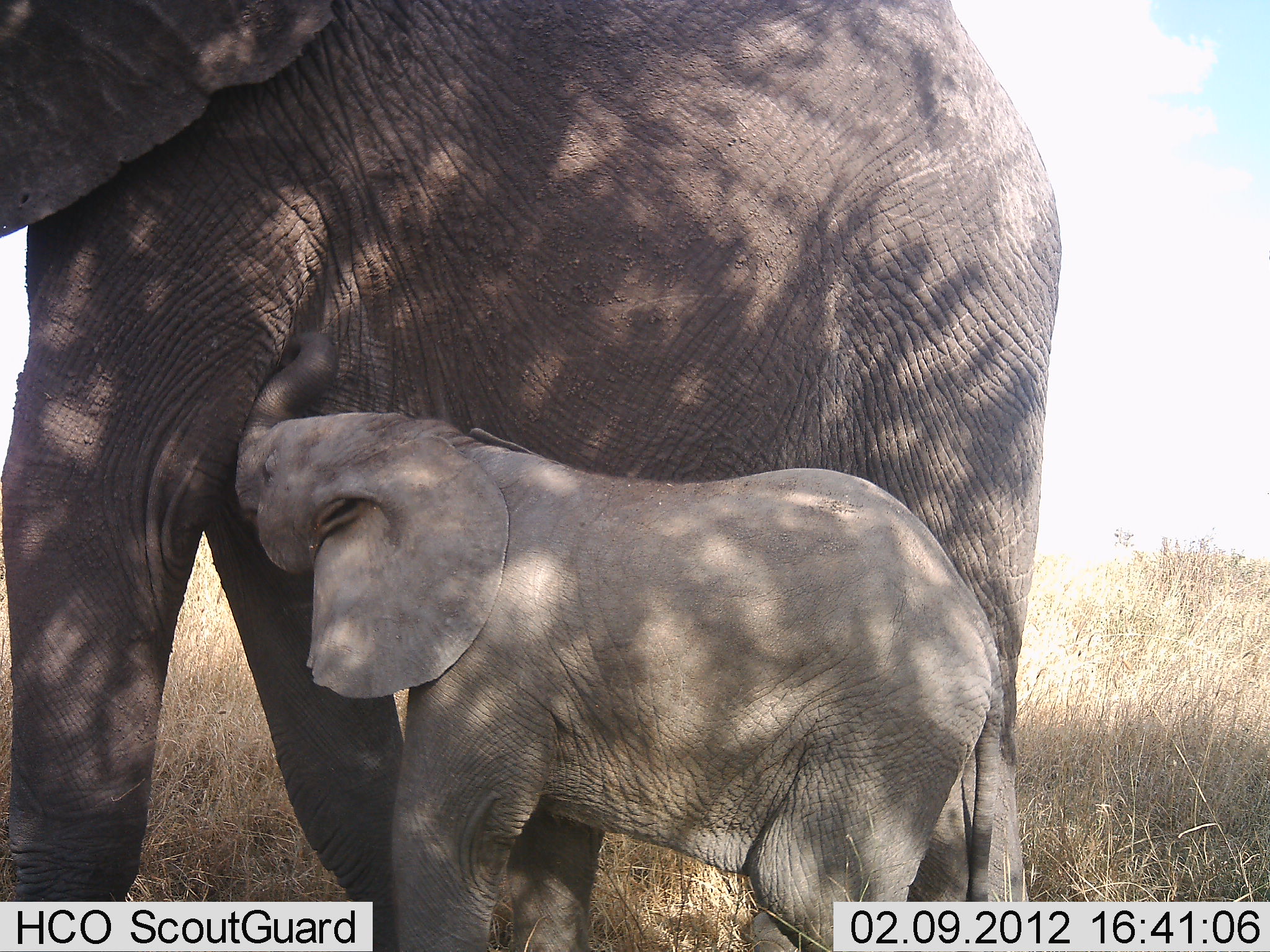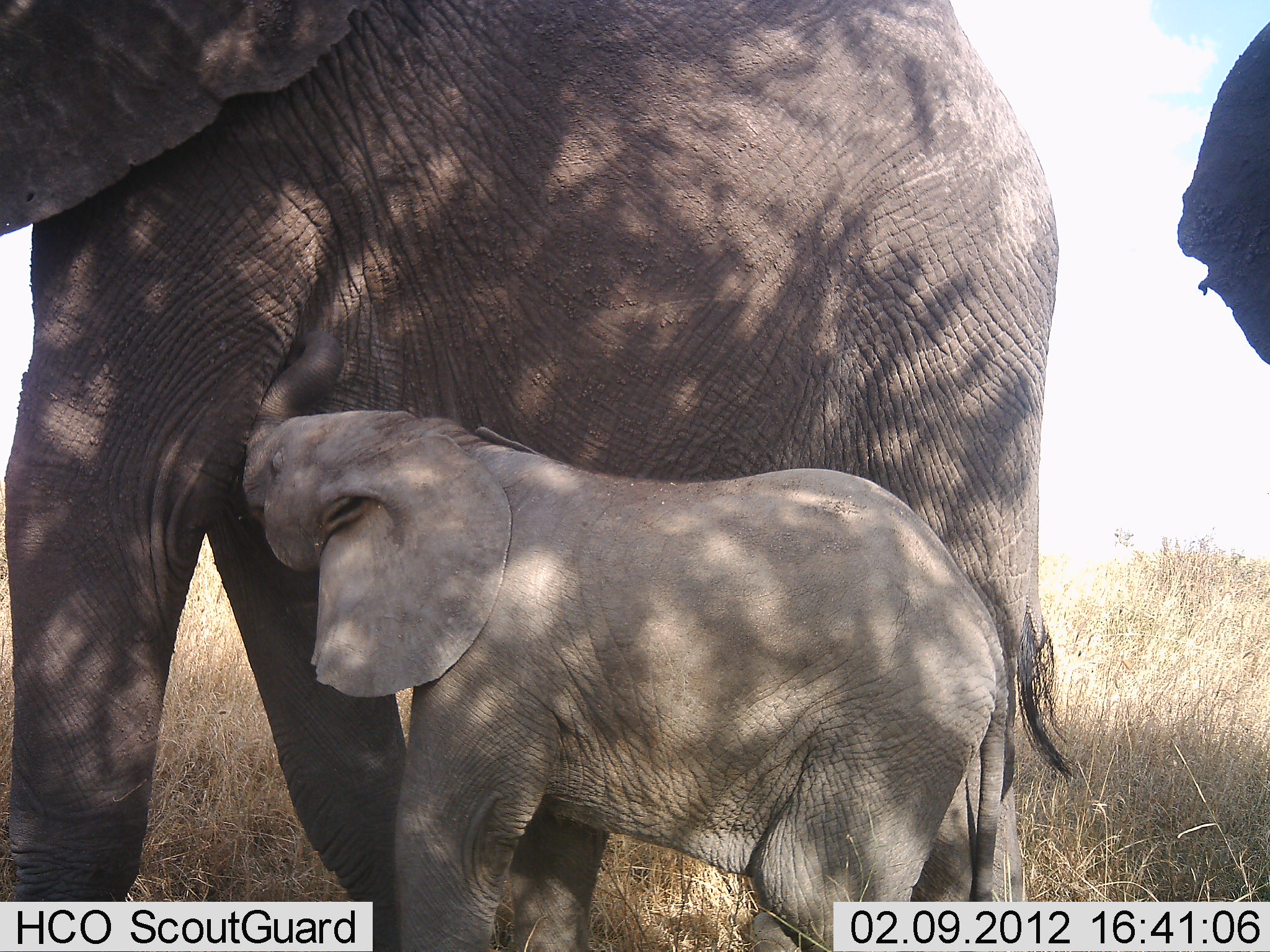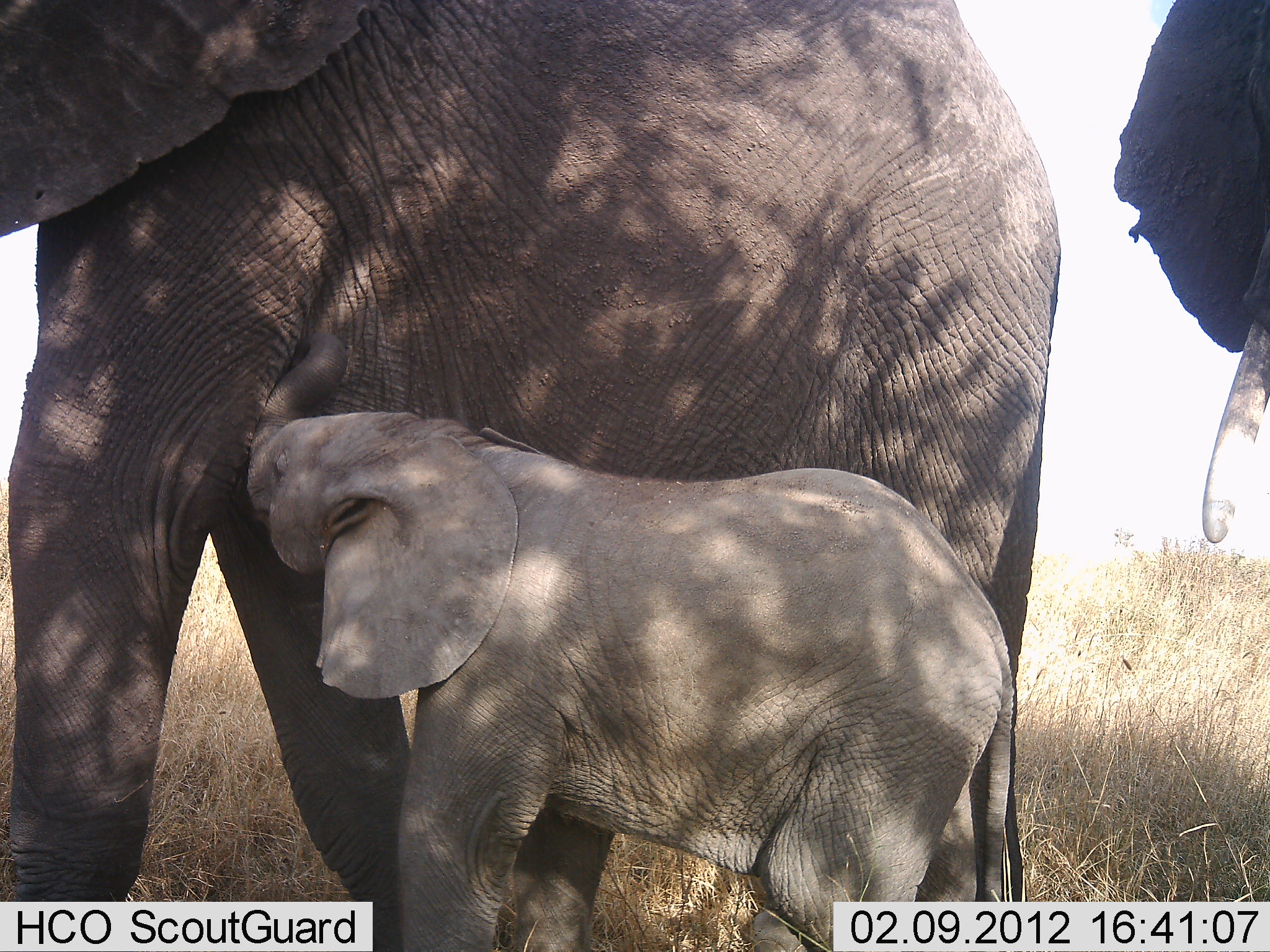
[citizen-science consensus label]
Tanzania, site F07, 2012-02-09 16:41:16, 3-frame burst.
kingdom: Animalia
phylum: Chordata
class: Mammalia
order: Proboscidea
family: Elephantidae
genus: Loxodonta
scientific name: Loxodonta africana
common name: african bush elephant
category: elephant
Elephant (african bush elephant) (Loxodonta africana), count 3. Behavior (volunteer vote fractions): standing 76%, resting 6%, moving 24%, interacting 29%. Young present (vote fraction): 94%. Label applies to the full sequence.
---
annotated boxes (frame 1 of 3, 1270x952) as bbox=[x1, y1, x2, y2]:
animal: bbox=[1, 1, 1061, 952]; bbox=[234, 335, 1003, 952]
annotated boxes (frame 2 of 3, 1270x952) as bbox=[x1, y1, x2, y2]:
animal: bbox=[2, 1, 1059, 952]; bbox=[240, 331, 1009, 952]; bbox=[1177, 21, 1270, 368]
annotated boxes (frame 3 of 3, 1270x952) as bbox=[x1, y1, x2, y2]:
animal: bbox=[0, 0, 1063, 952]; bbox=[248, 331, 1015, 952]; bbox=[1113, 0, 1270, 545]